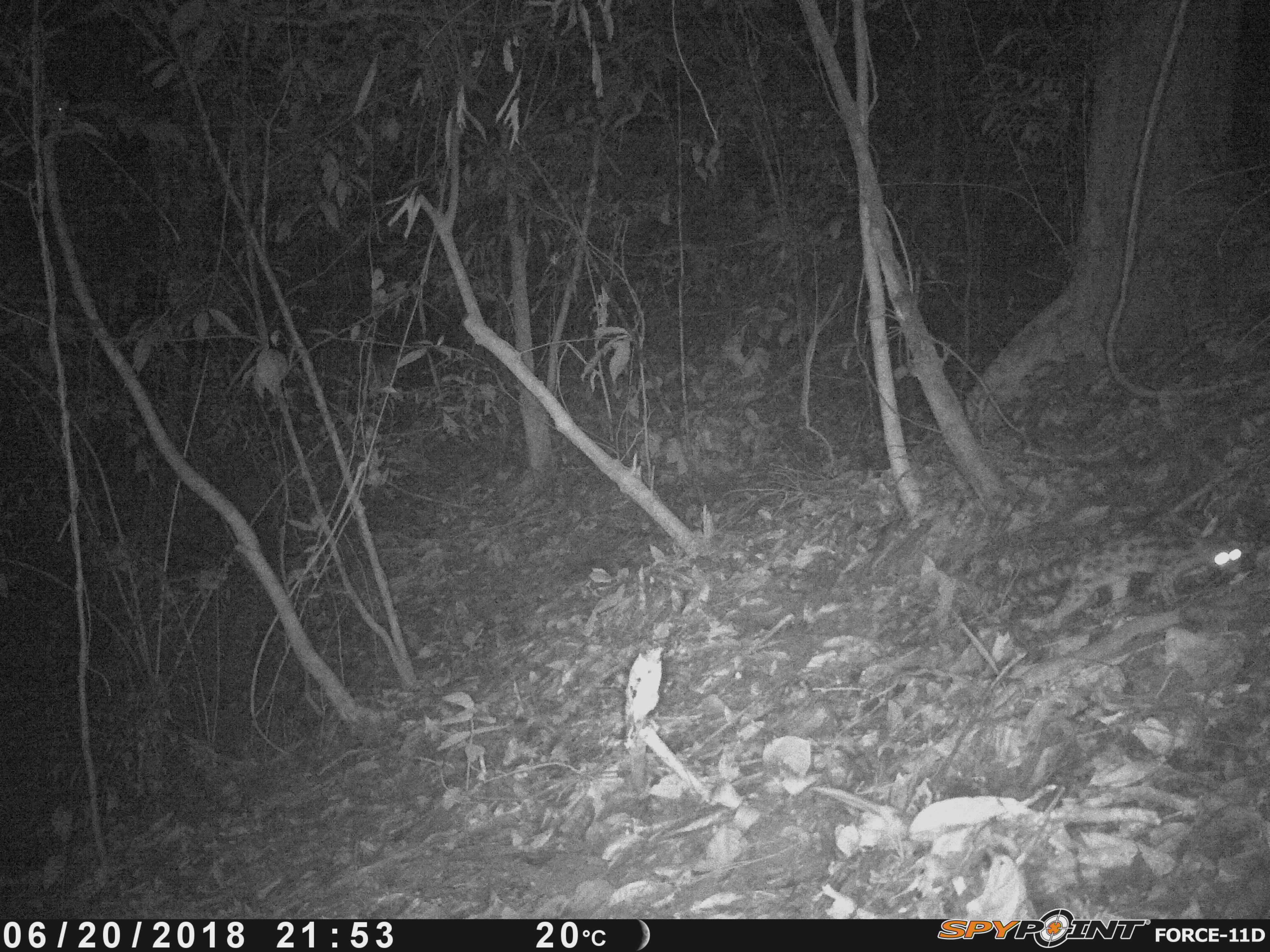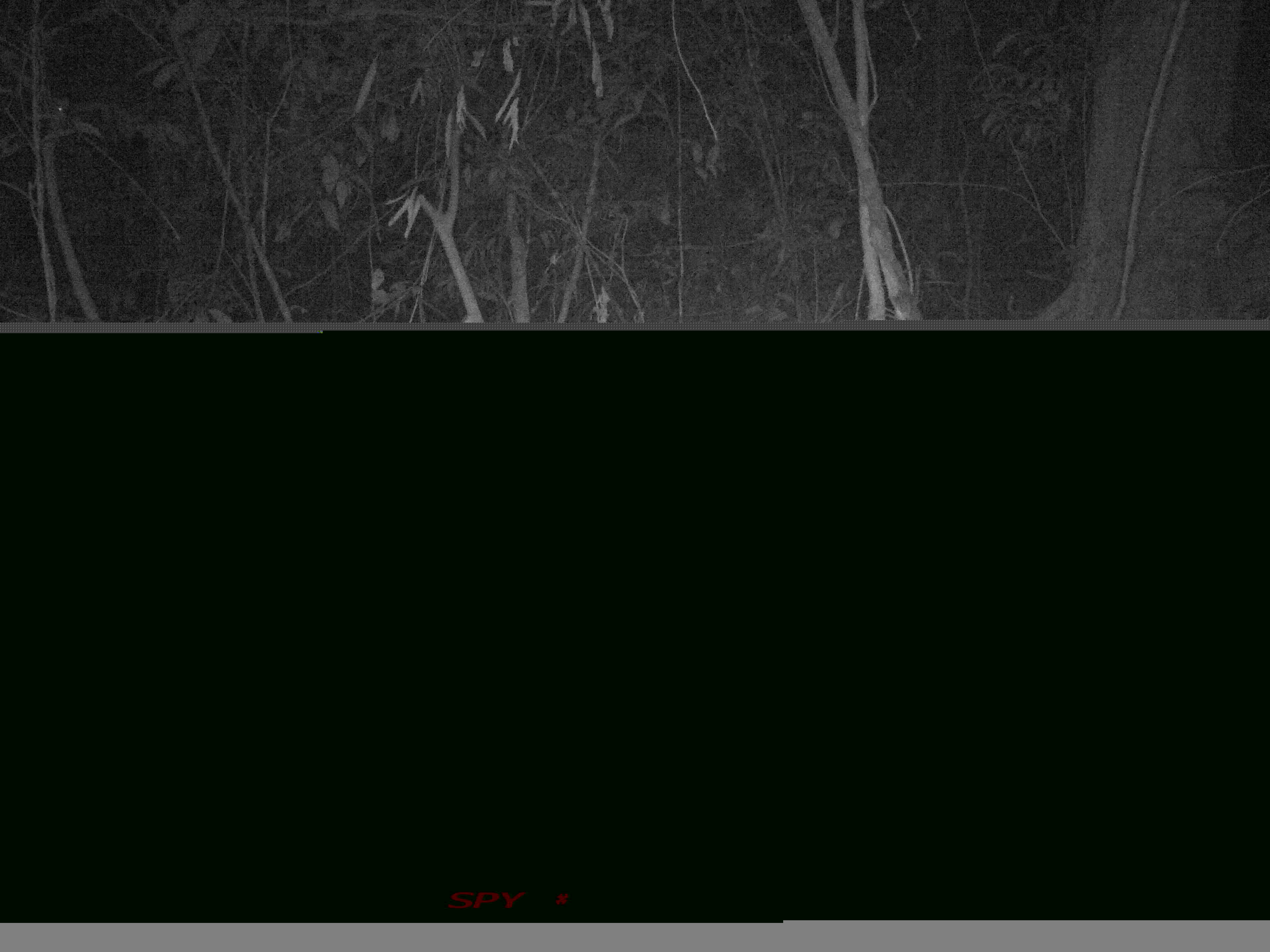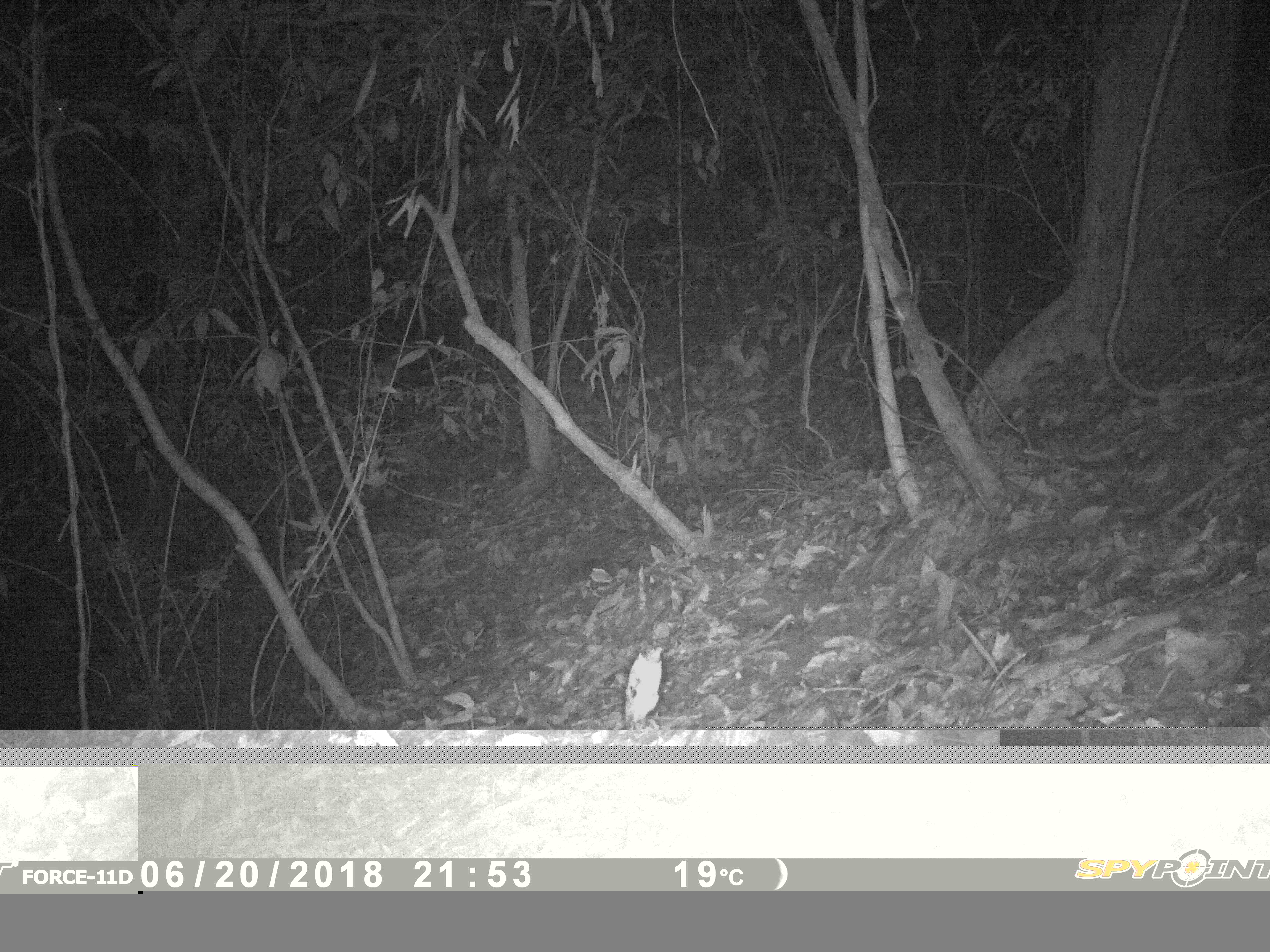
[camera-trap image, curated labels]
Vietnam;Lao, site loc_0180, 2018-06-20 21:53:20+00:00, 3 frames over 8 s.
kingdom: Animalia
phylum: Chordata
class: Mammalia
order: Carnivora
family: Prionodontidae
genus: Prionodon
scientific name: Prionodon pardicolor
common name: spotted linsang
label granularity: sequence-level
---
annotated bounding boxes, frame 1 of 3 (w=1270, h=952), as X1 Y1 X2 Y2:
spotted linsang: 1011 539 1254 630